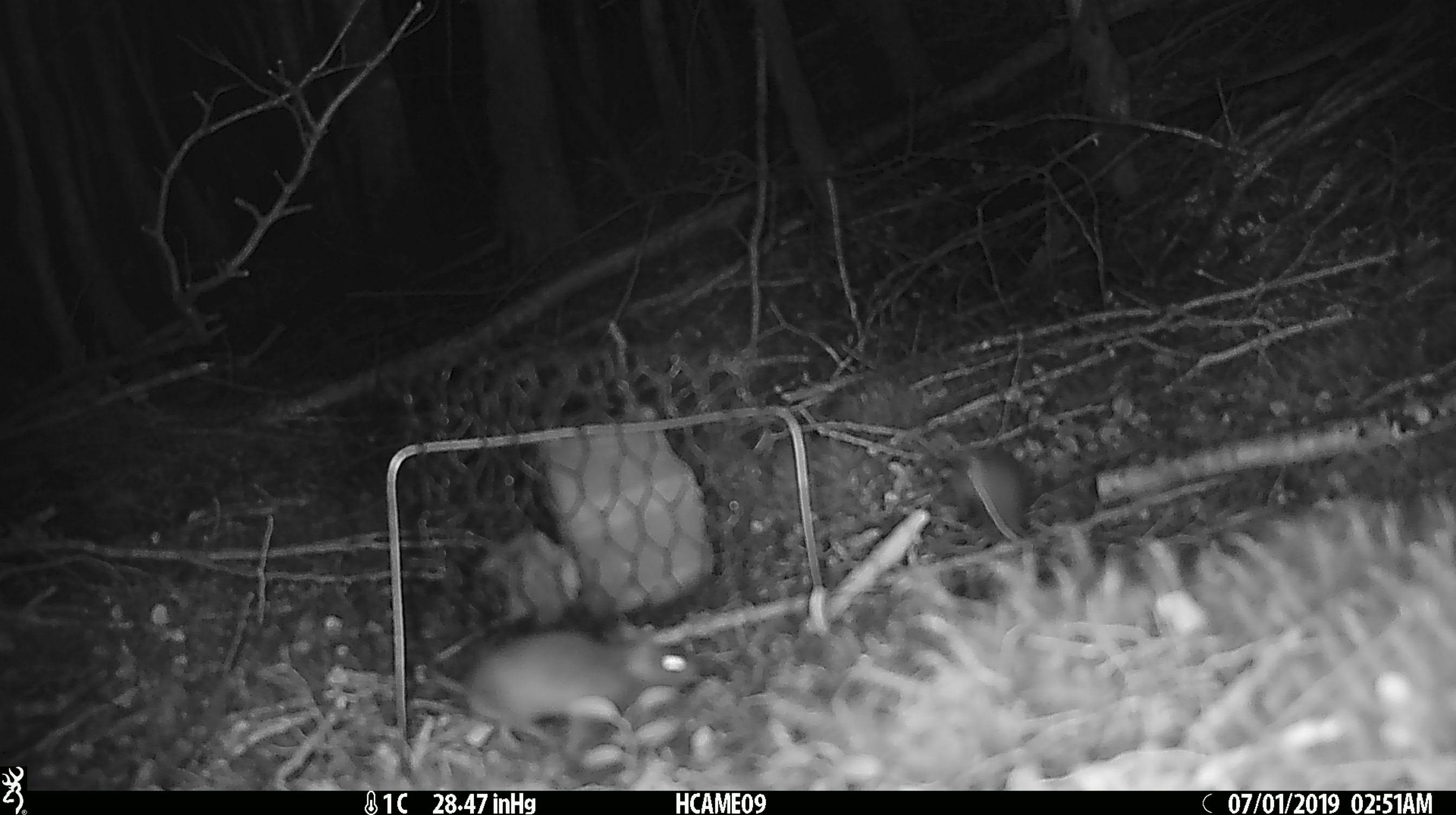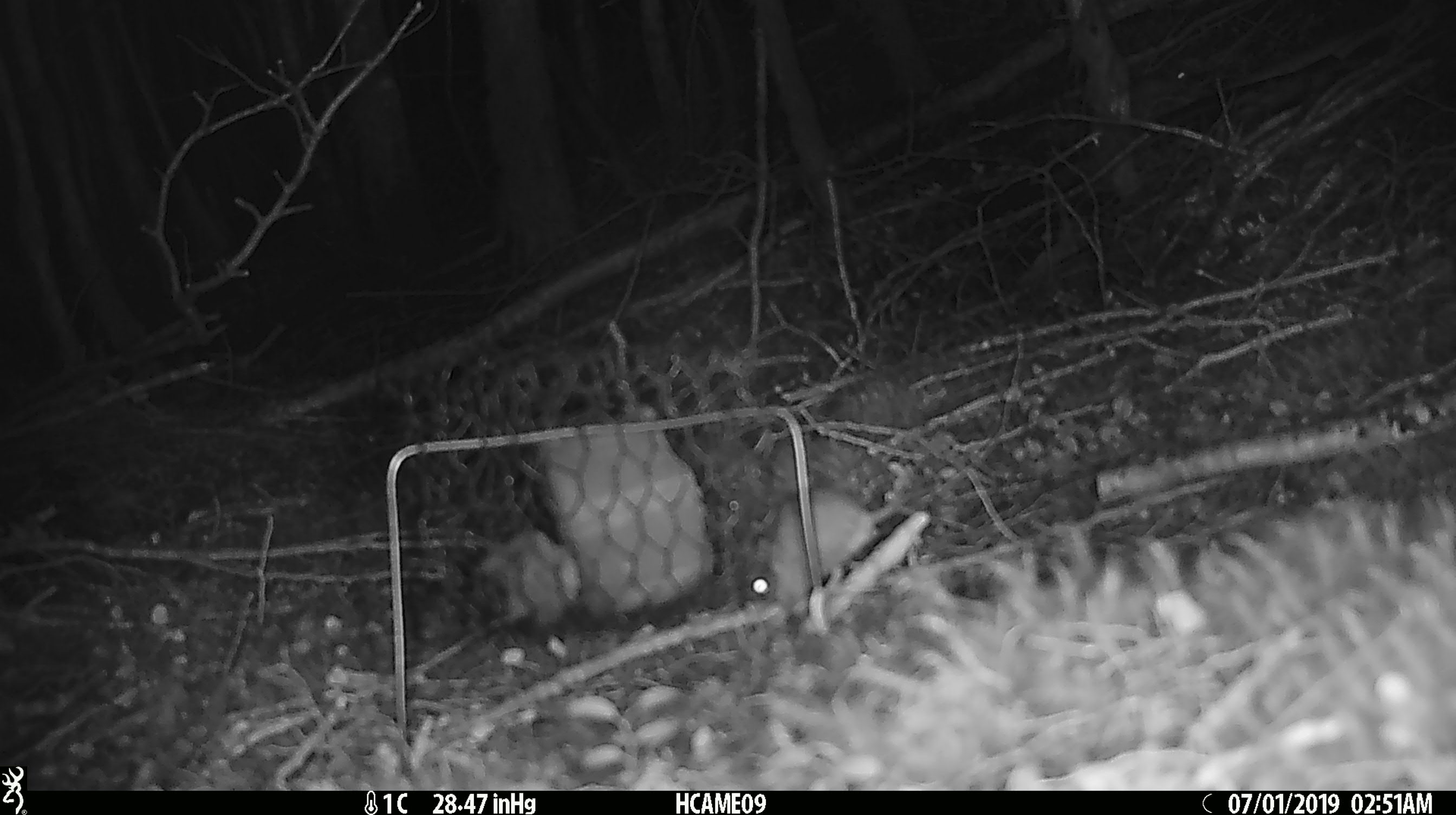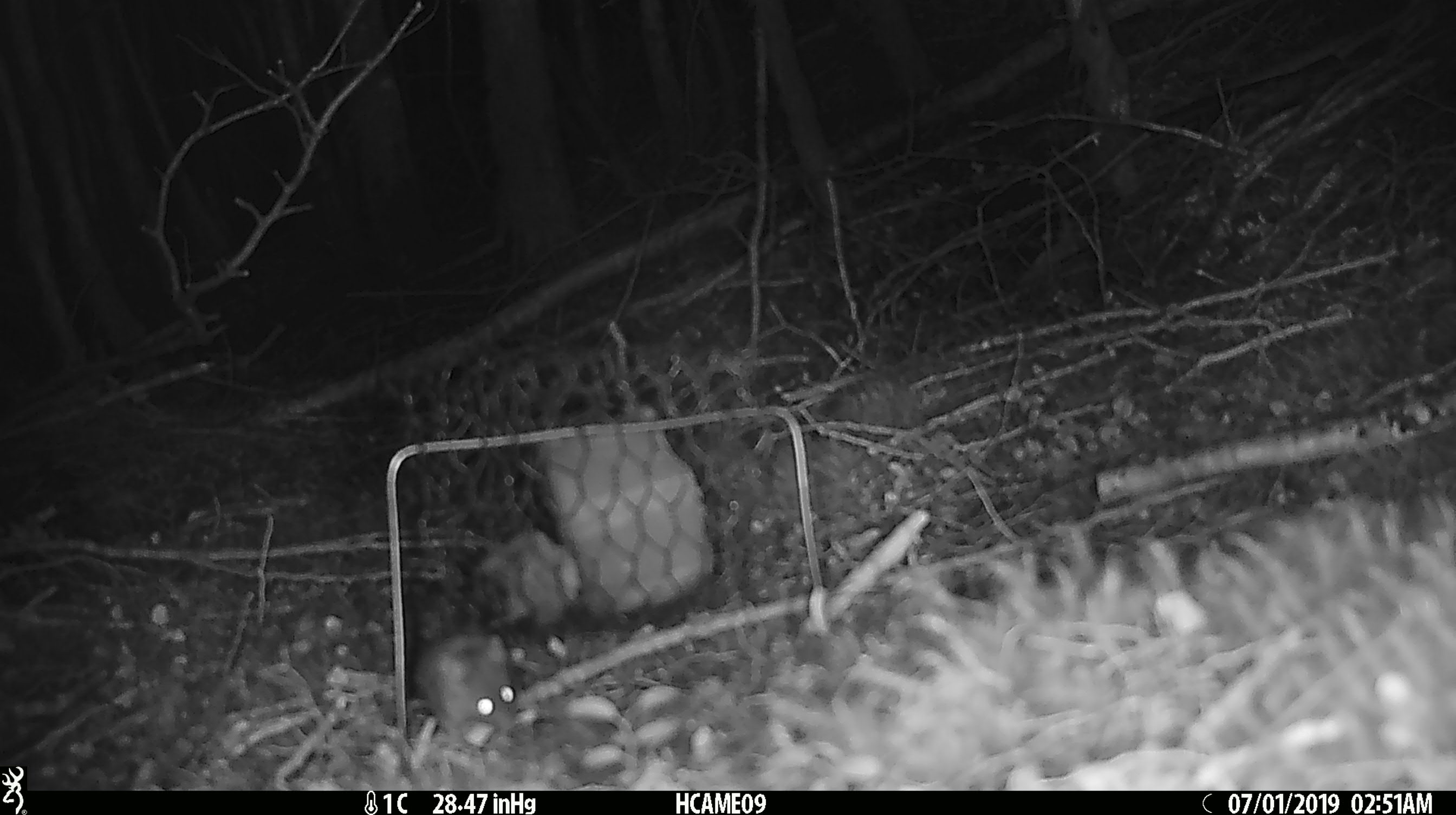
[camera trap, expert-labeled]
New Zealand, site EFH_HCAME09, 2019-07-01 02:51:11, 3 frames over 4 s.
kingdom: Animalia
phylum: Chordata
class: Mammalia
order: Rodentia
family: Muridae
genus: Mus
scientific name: Mus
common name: mouse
Mouse (Mus).